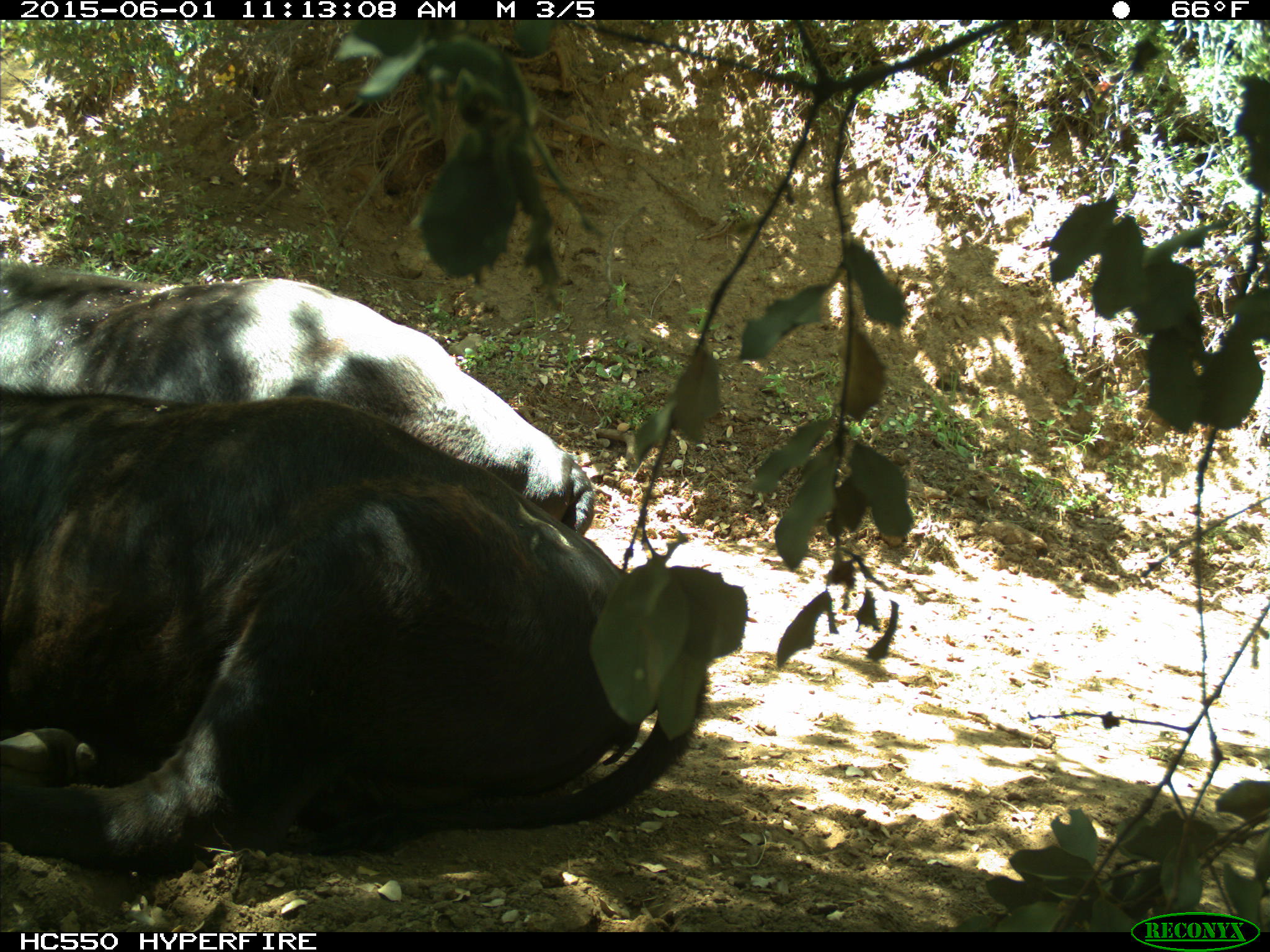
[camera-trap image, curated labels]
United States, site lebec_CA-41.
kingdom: Animalia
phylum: Chordata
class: Mammalia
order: Artiodactyla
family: Bovidae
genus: Bos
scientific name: Bos taurus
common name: domestic cow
Bos taurus (domestic cow).